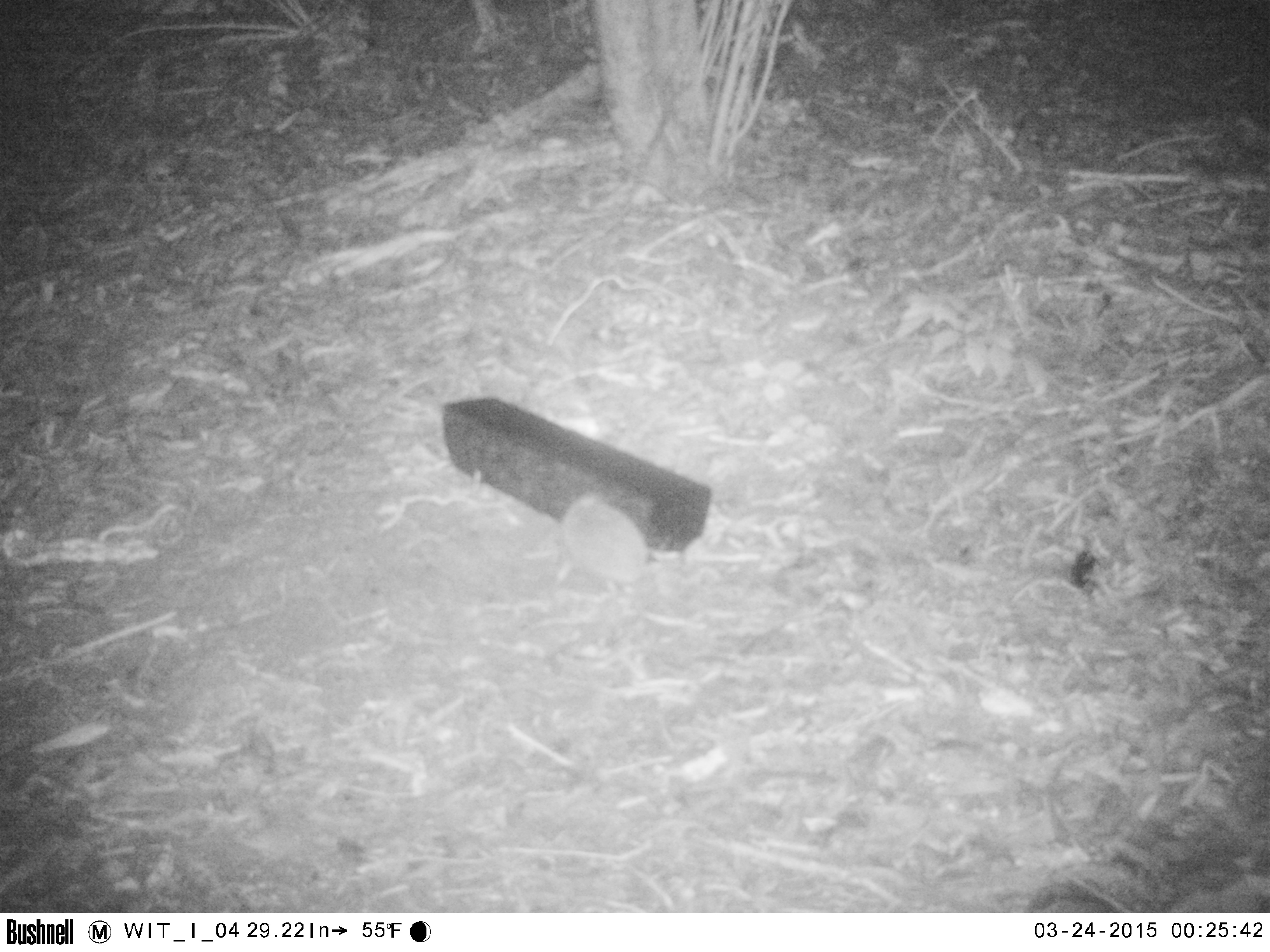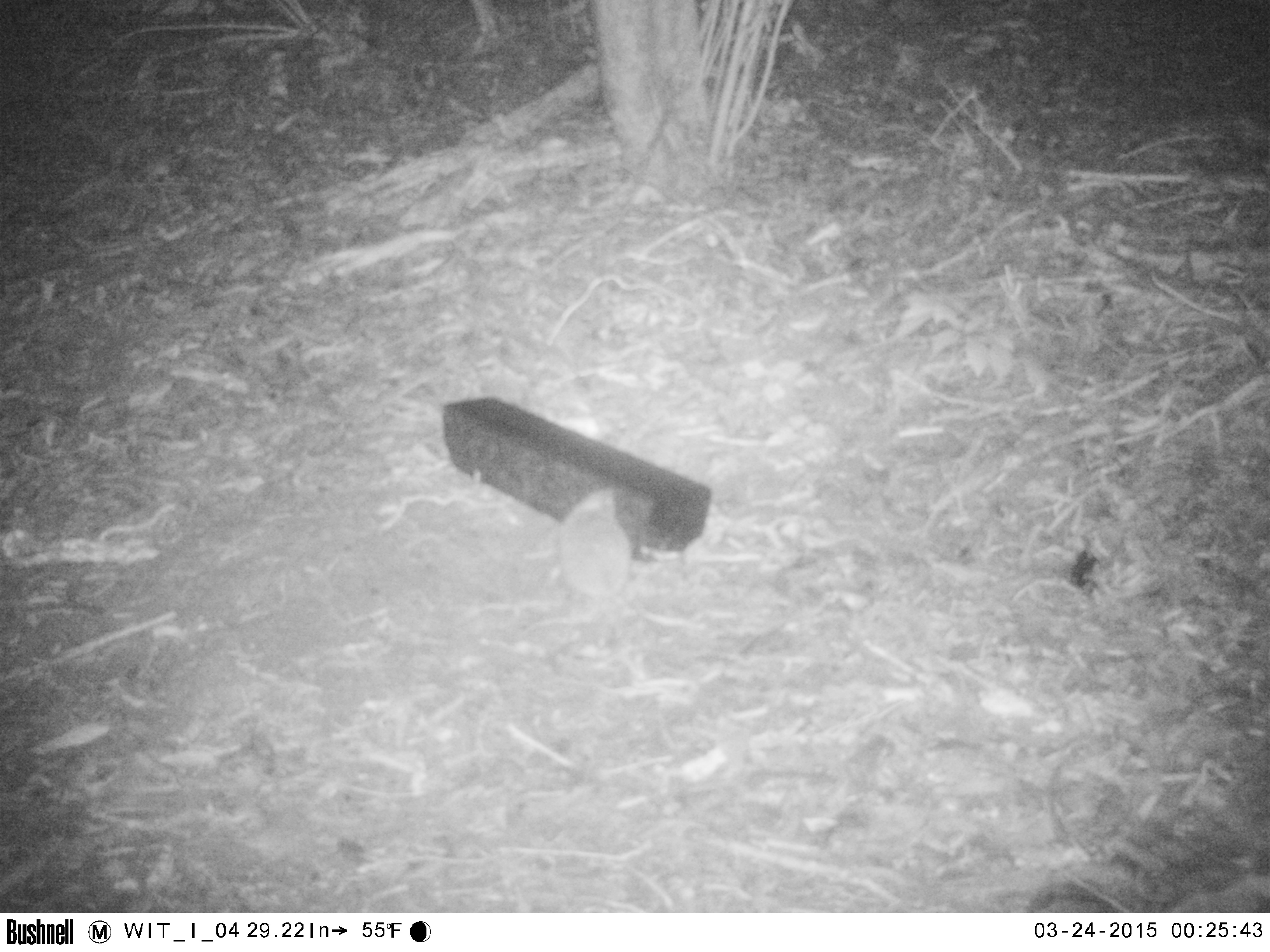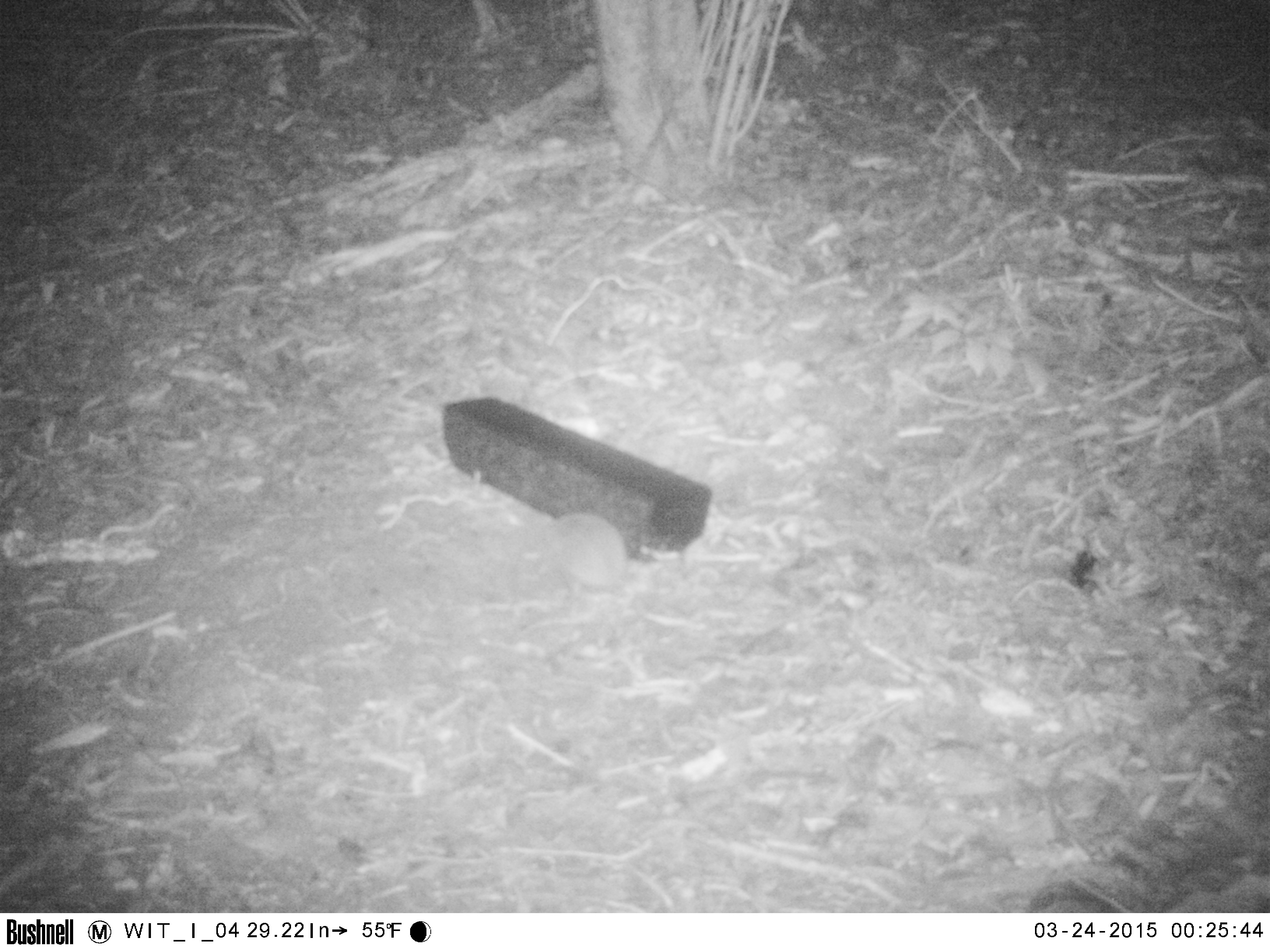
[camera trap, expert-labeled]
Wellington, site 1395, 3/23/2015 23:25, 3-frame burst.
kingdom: Animalia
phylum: Chordata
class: Mammalia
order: Eulipotyphla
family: Erinaceidae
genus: Erinaceus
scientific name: Erinaceus europaeus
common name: hedgehog